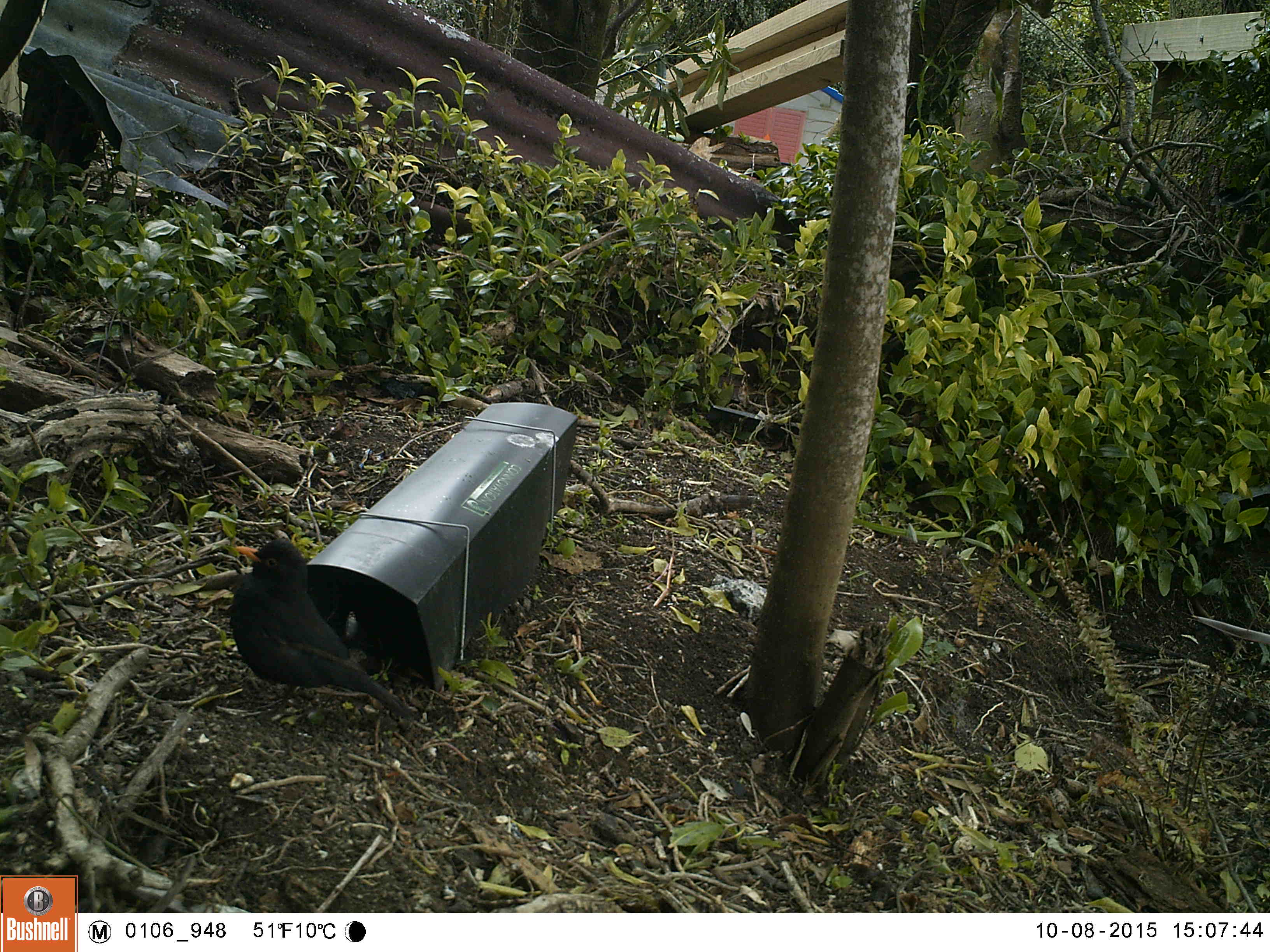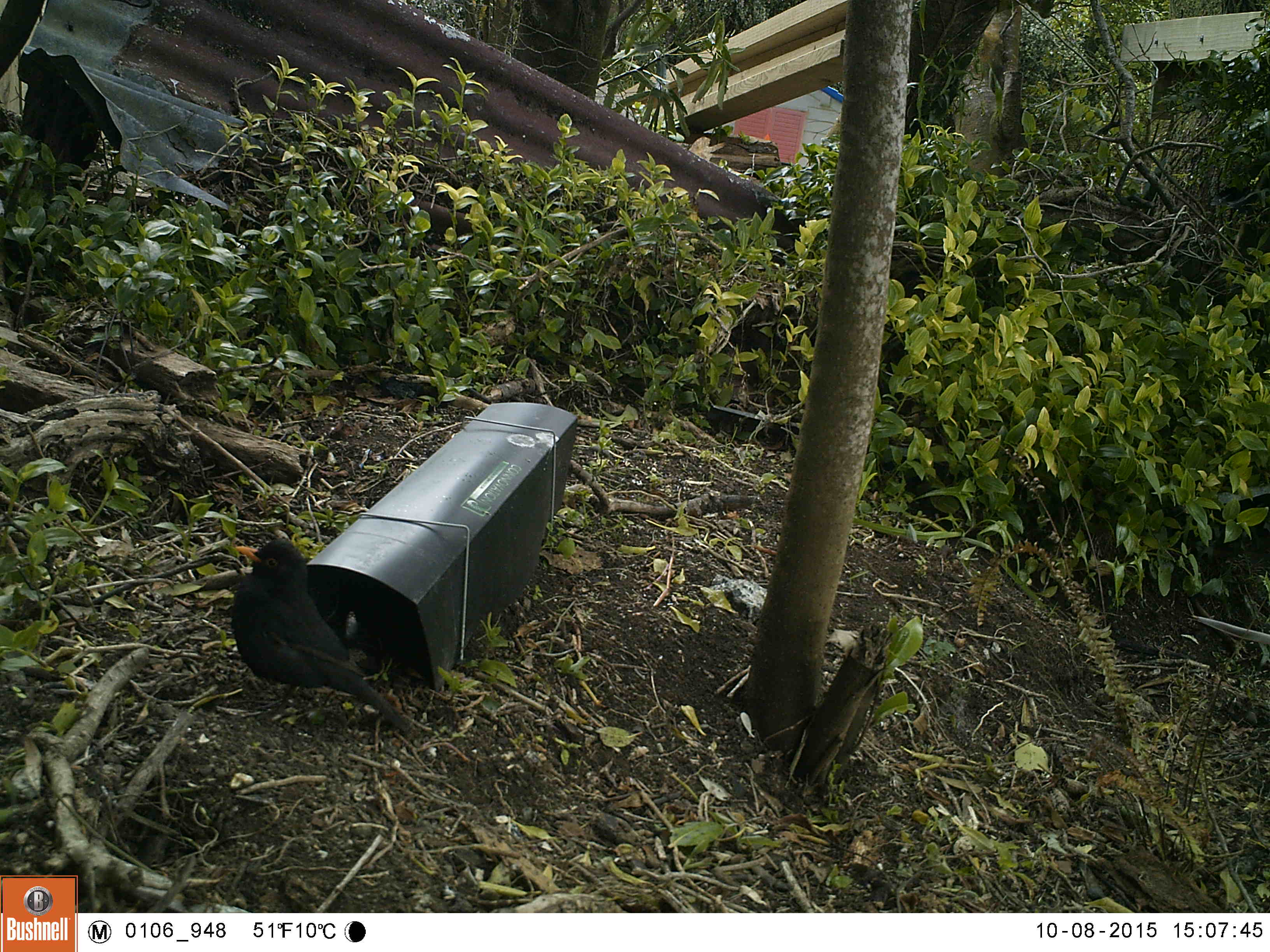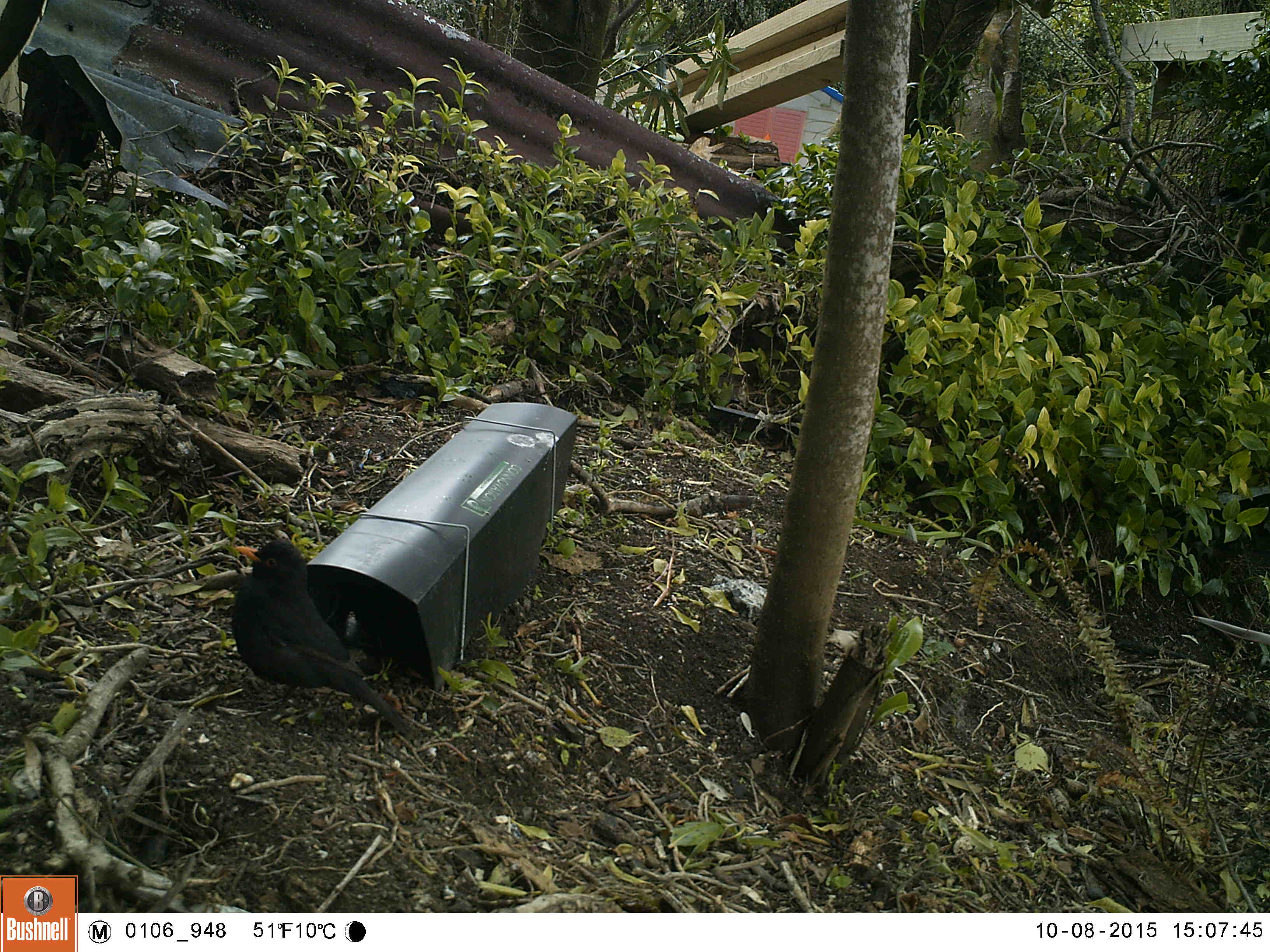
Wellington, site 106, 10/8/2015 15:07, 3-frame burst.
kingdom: Animalia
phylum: Chordata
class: Aves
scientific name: Aves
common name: bird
Bird (Aves).